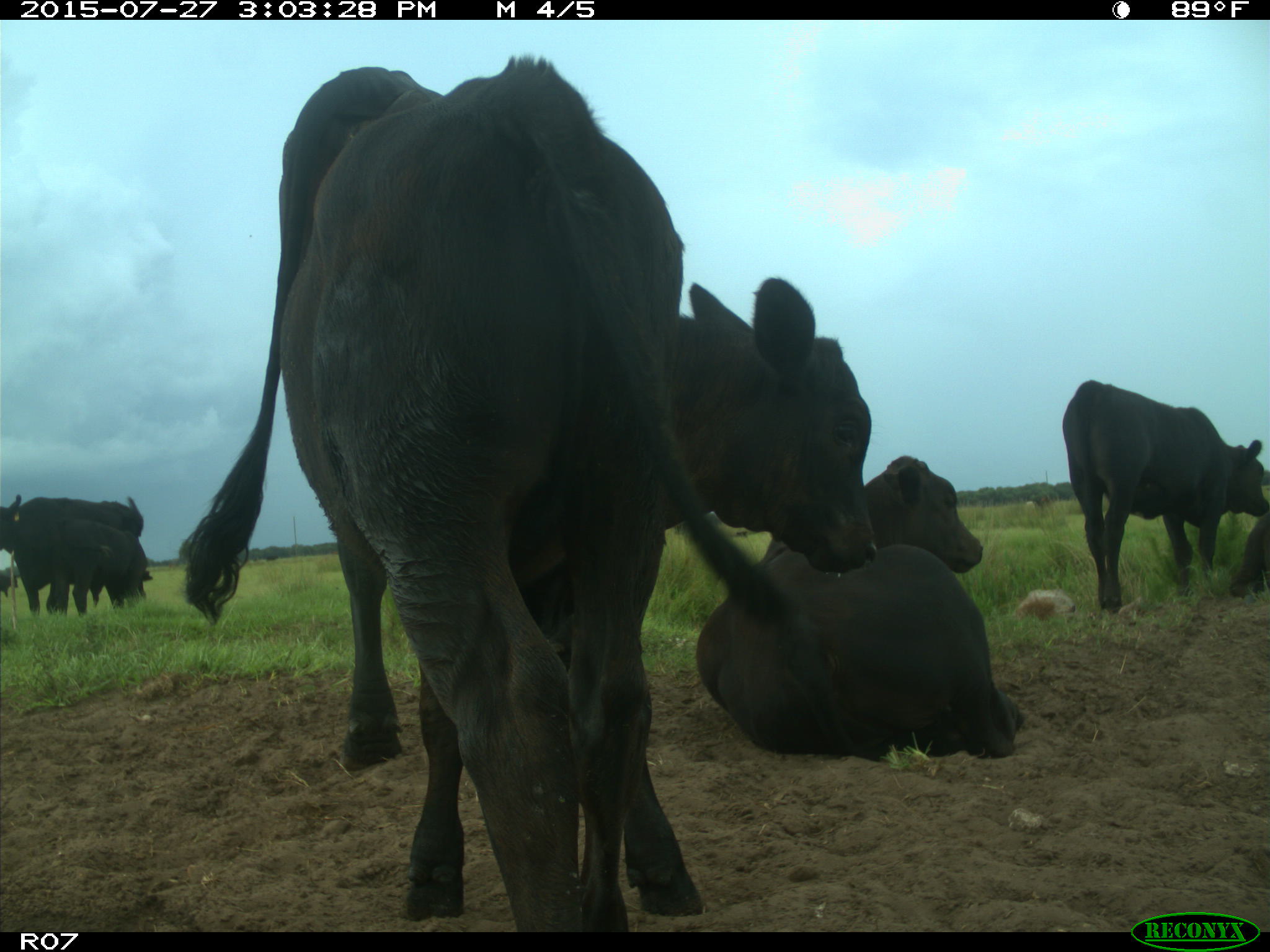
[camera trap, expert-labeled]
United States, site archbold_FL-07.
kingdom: Animalia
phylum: Chordata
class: Mammalia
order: Artiodactyla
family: Bovidae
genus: Bos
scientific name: Bos taurus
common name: domestic cow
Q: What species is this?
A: Bos taurus (domestic cow).